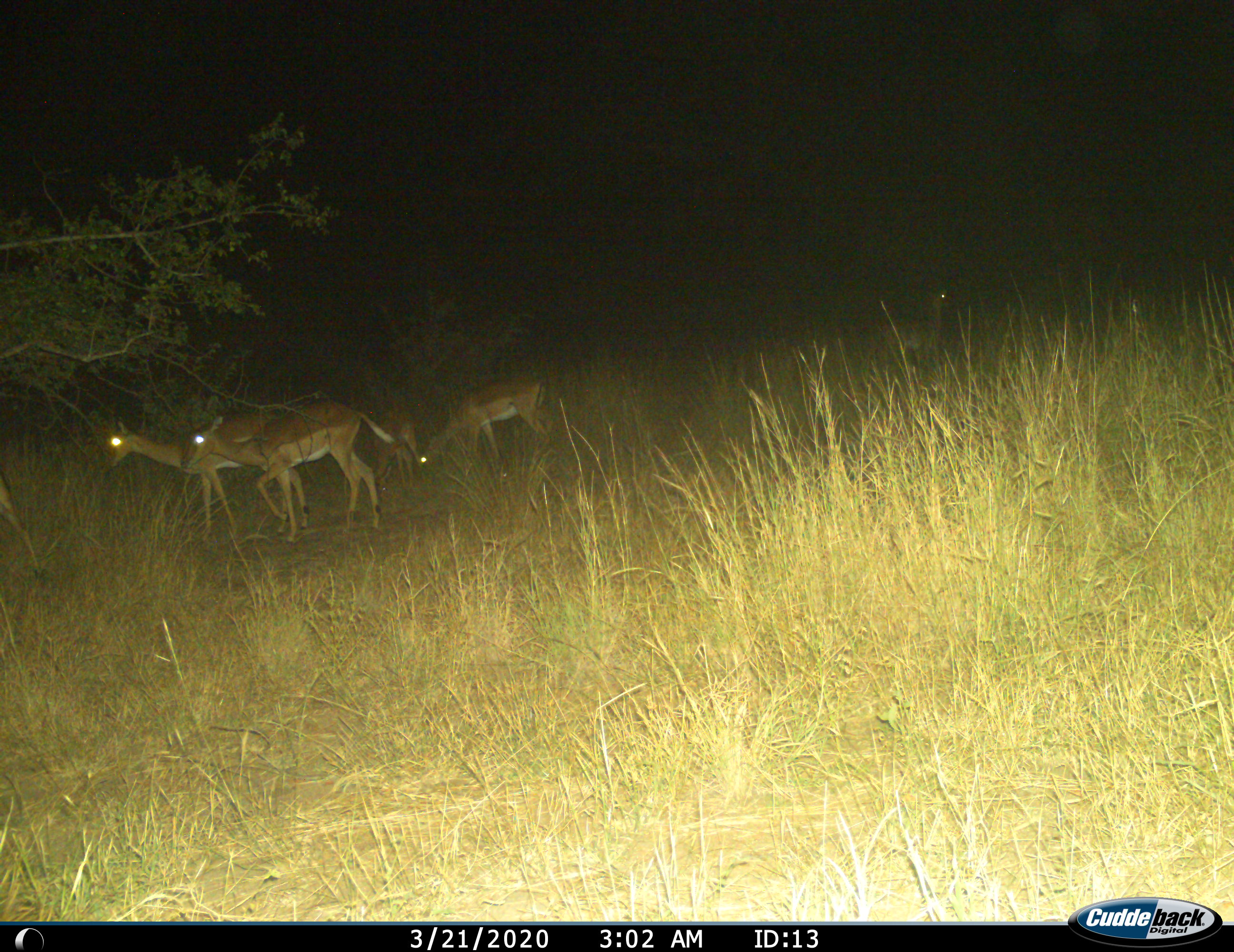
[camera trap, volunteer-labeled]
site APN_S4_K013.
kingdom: Animalia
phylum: Chordata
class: Mammalia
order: Artiodactyla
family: Bovidae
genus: Aepyceros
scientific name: Aepyceros melampus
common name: impala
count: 5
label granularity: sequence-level